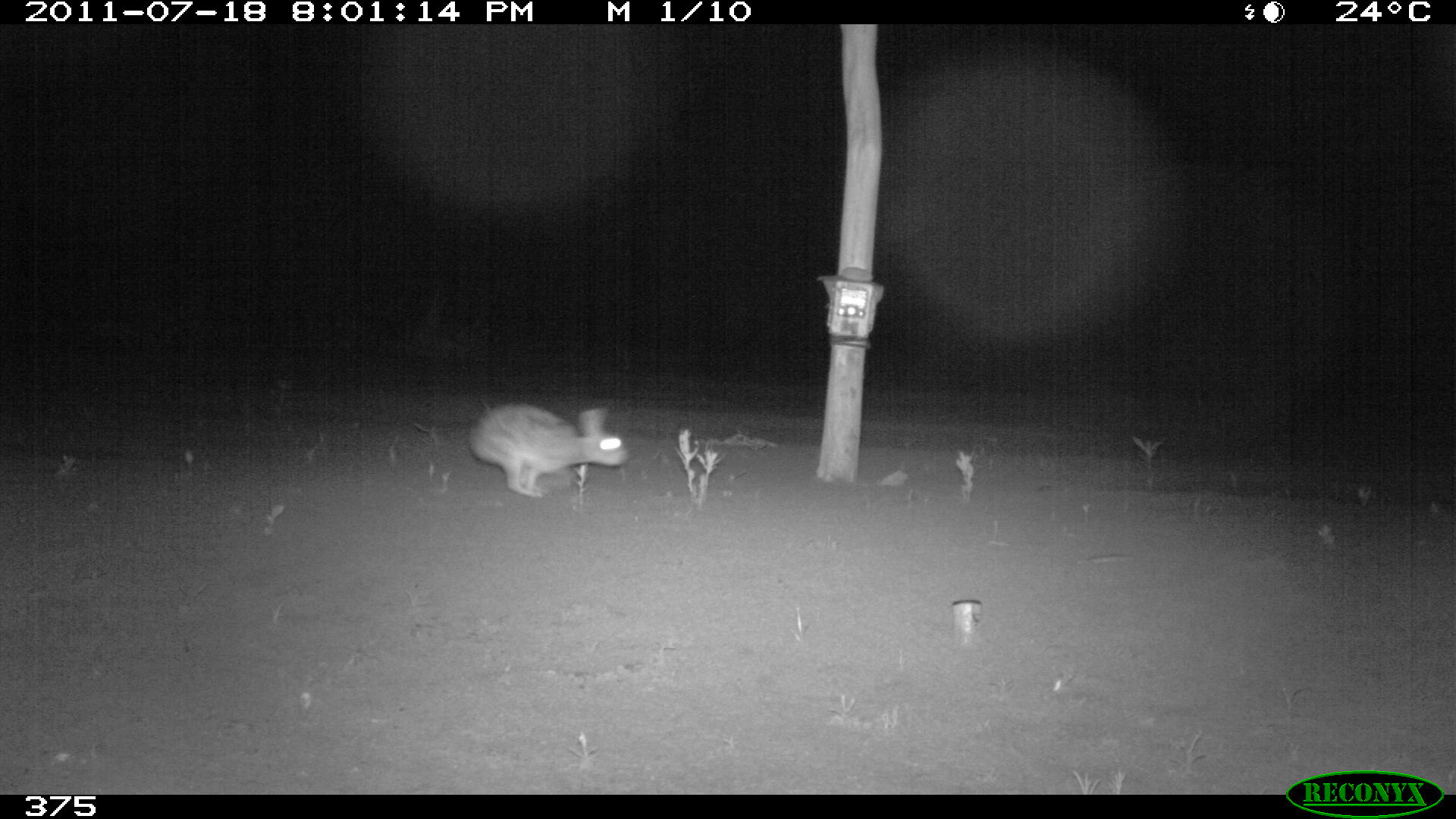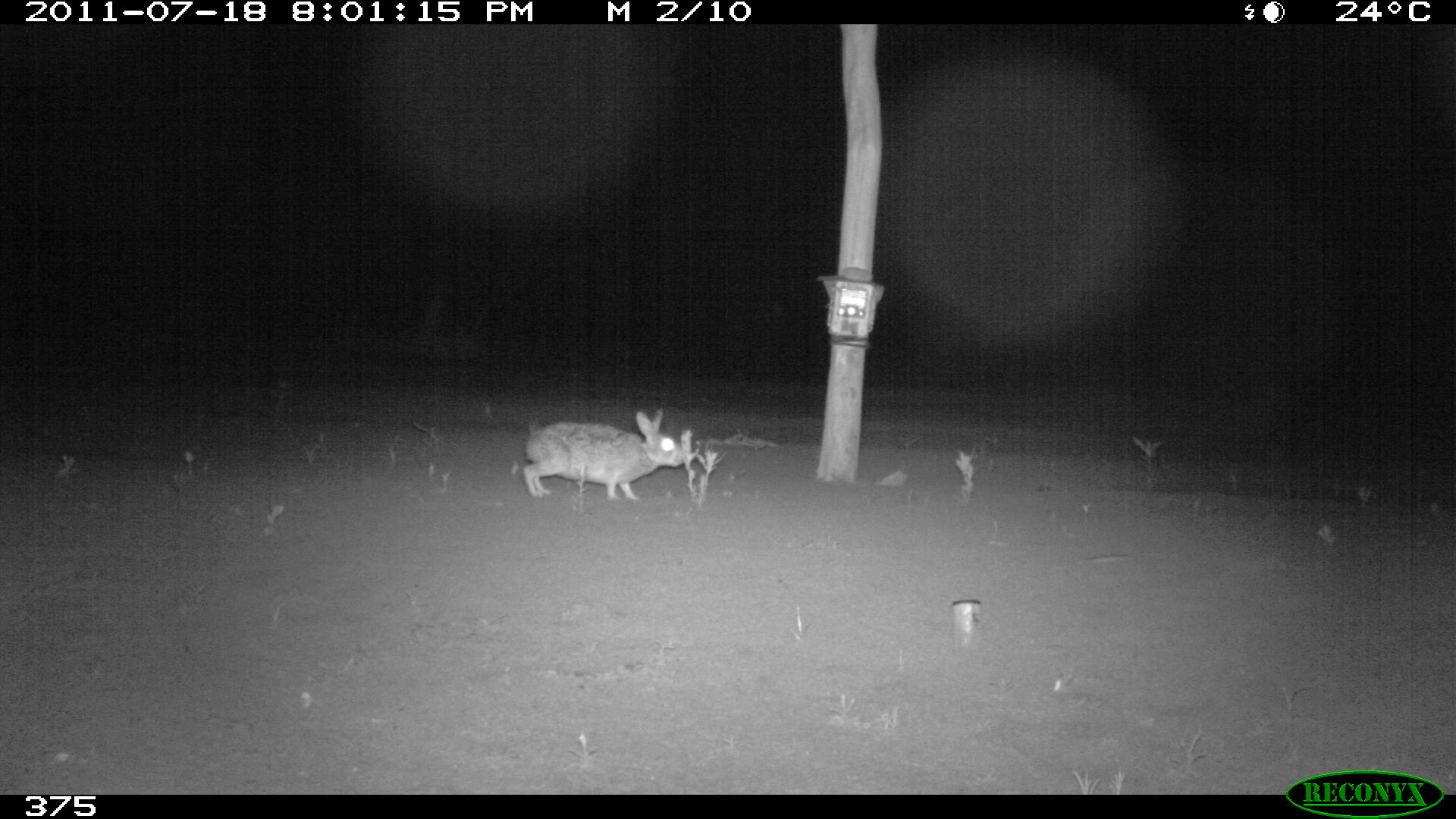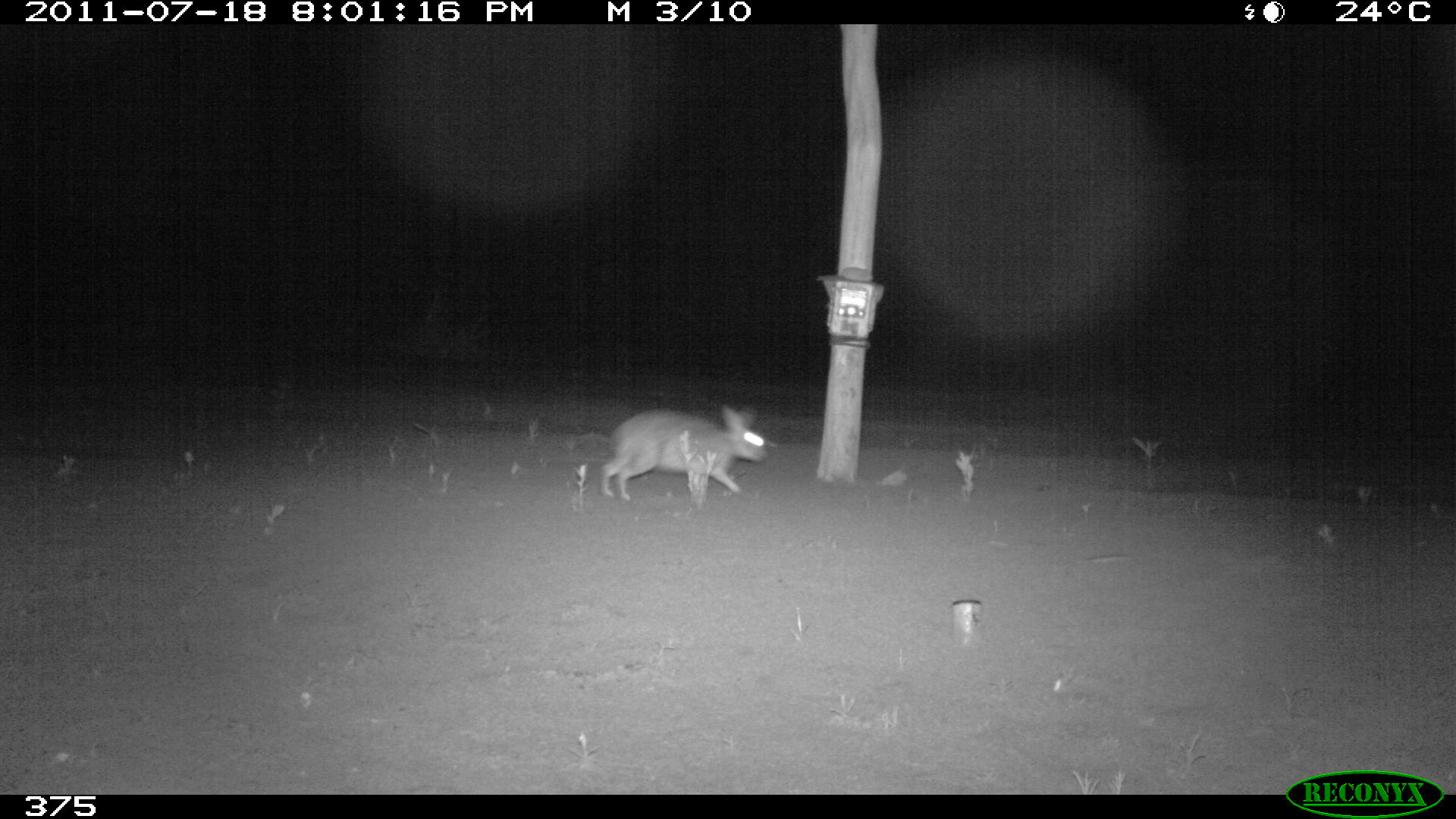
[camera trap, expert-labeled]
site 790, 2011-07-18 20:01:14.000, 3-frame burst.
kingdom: Animalia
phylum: Chordata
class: Mammalia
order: Lagomorpha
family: Leporidae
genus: Sylvilagus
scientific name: Sylvilagus brasiliensis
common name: tapeti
Sylvilagus brasiliensis (tapeti).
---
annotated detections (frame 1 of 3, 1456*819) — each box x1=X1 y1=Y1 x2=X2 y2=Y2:
sylvilagus brasiliensis: x1=469 y1=402 x2=626 y2=495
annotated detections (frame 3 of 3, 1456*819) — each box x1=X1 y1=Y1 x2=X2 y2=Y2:
sylvilagus brasiliensis: x1=602 y1=403 x2=768 y2=499